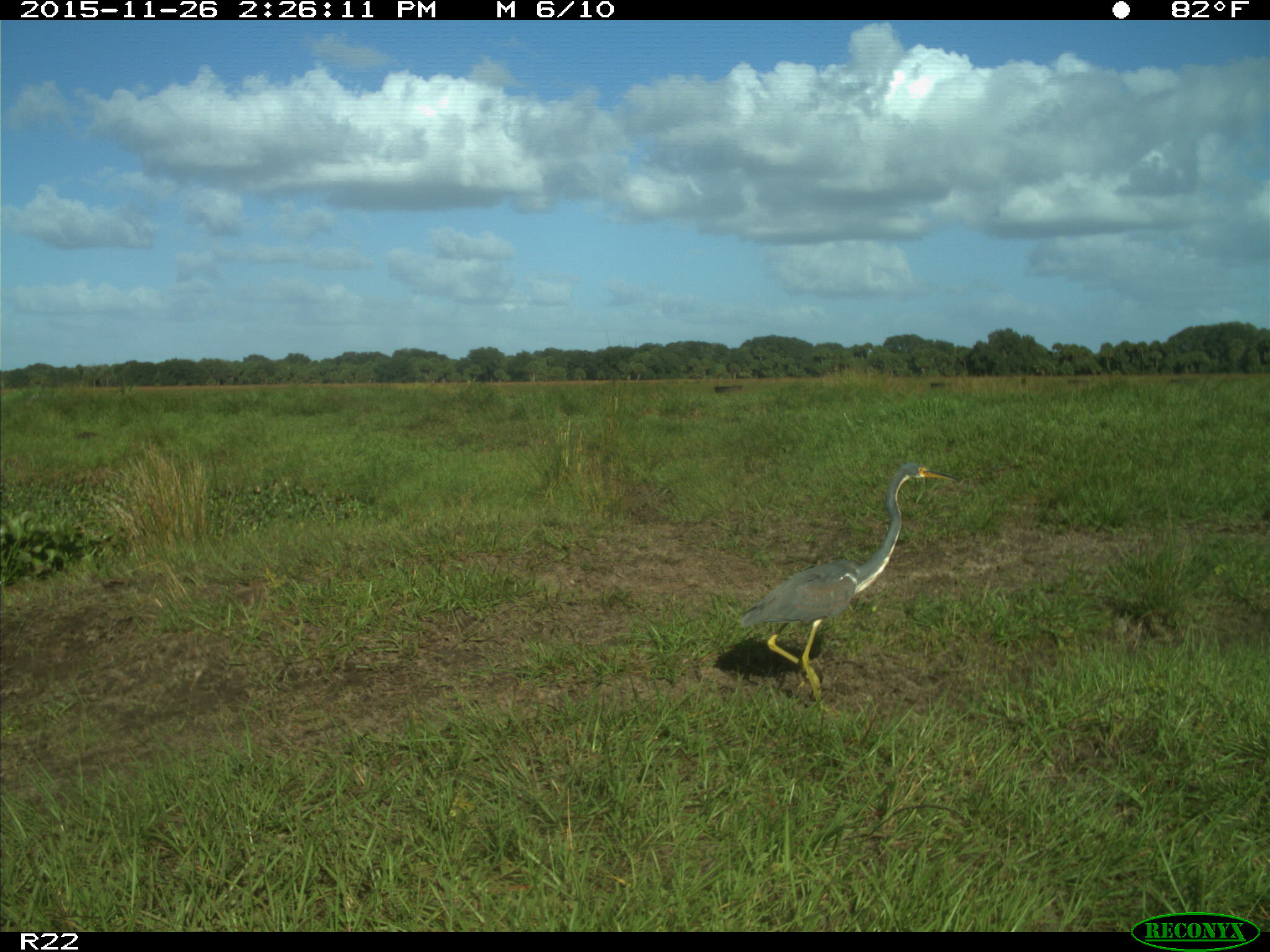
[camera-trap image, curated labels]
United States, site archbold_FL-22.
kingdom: Animalia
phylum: Chordata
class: Aves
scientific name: Aves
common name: birds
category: unidentified bird